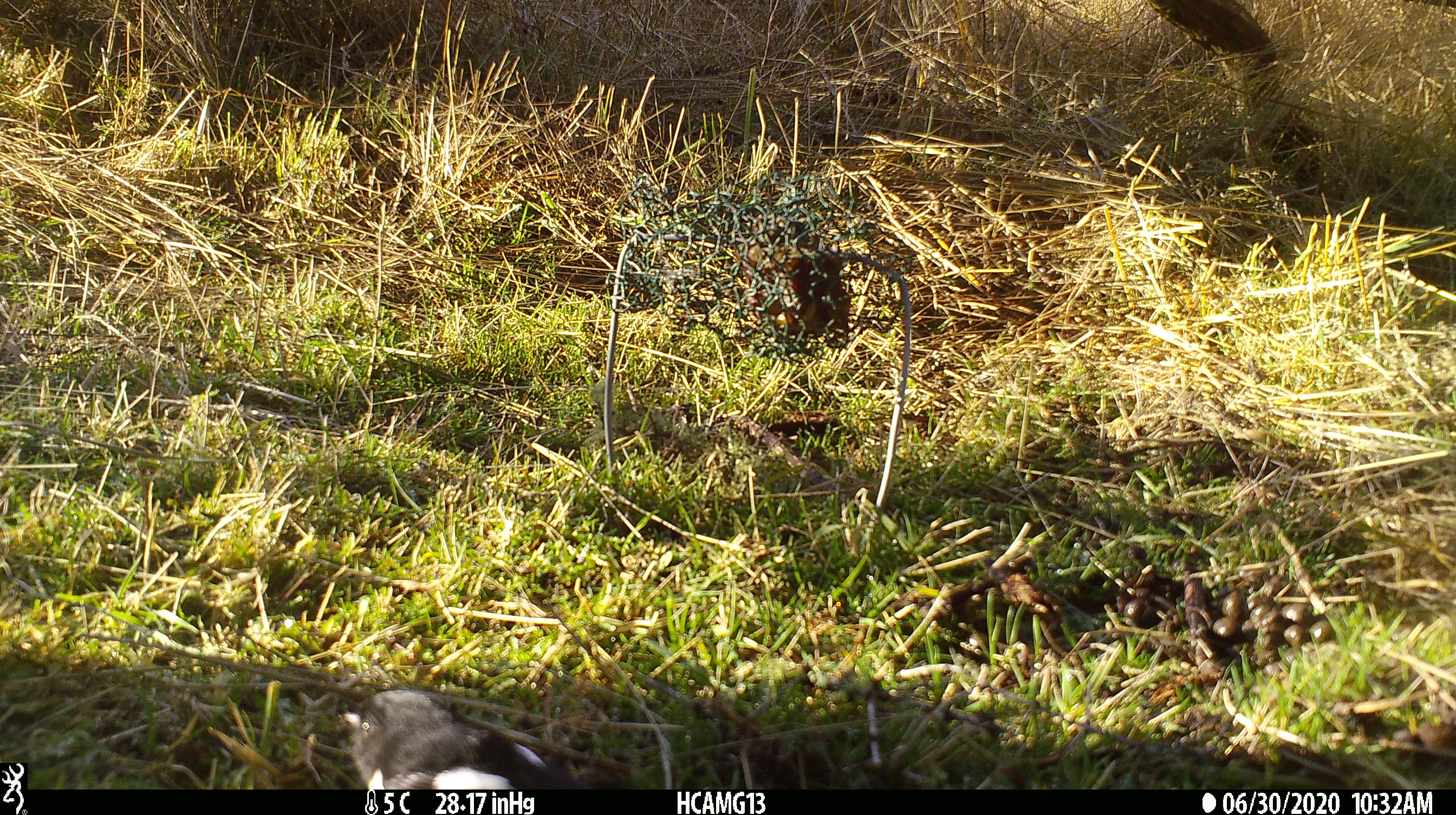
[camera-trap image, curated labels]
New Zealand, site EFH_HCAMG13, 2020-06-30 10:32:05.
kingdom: Animalia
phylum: Chordata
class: Aves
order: Passeriformes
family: Petroicidae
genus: Petroica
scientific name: Petroica macrocephala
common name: tomtit